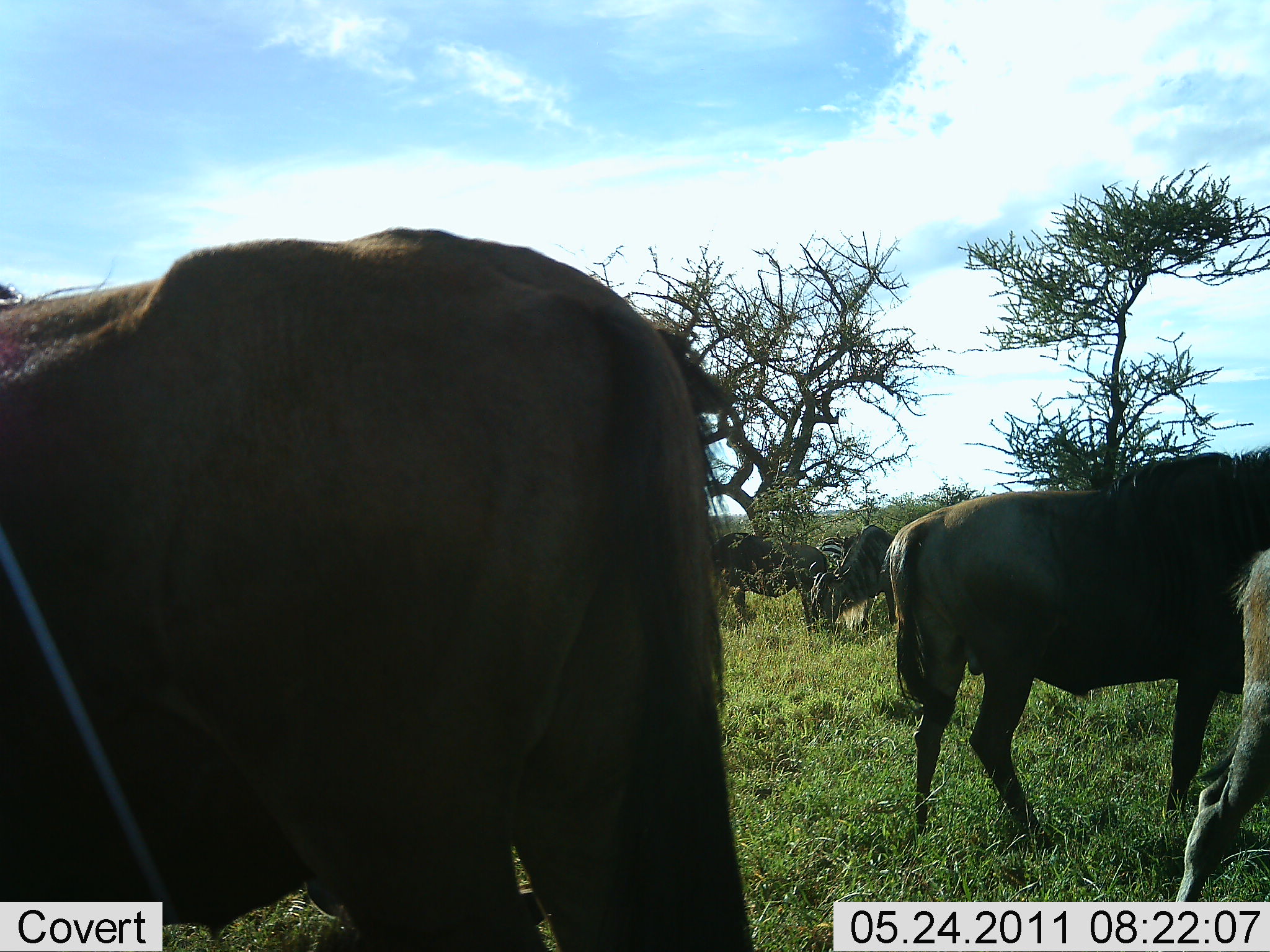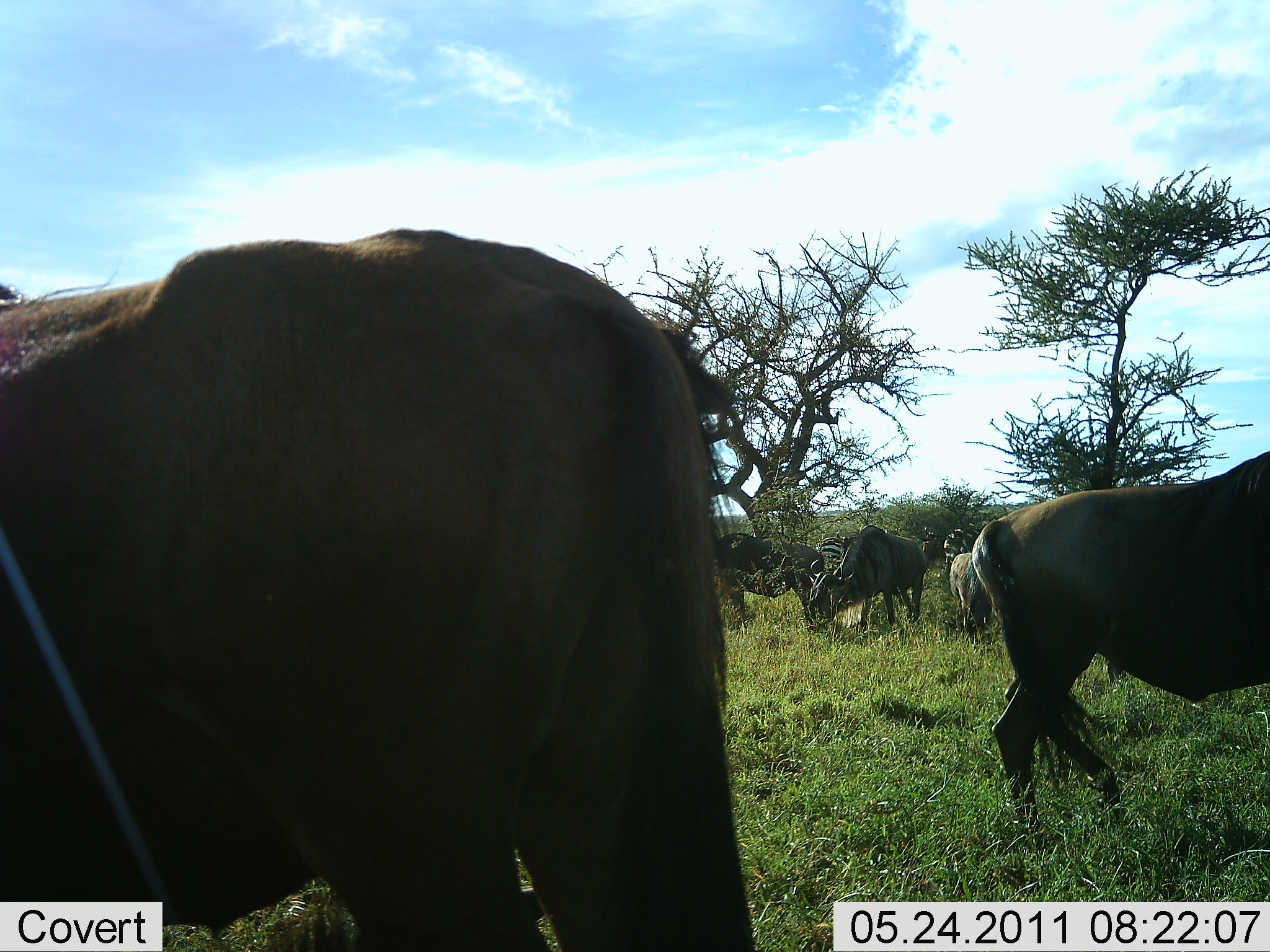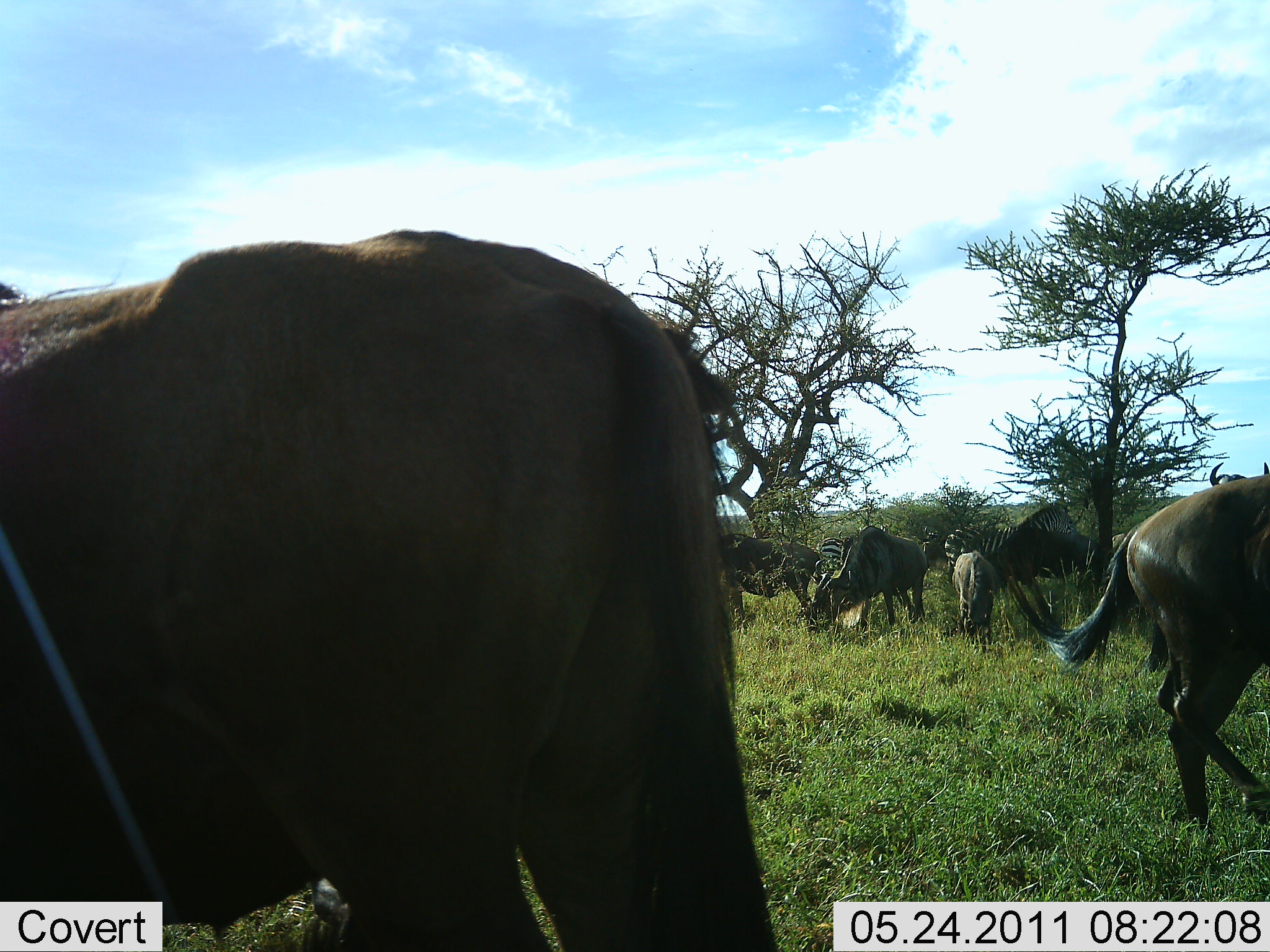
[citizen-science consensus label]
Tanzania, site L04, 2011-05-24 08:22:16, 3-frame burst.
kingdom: Animalia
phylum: Chordata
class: Mammalia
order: Artiodactyla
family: Bovidae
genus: Connochaetes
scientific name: Connochaetes taurinus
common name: blue wildebeest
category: wildebeest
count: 6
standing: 40%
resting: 15%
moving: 70%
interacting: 15%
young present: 0%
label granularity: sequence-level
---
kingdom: Animalia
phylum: Chordata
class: Mammalia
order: Perissodactyla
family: Equidae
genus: Equus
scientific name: Equus quagga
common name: plains zebra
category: zebra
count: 2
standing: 42%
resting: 8%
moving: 17%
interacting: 8%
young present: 0%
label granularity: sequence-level